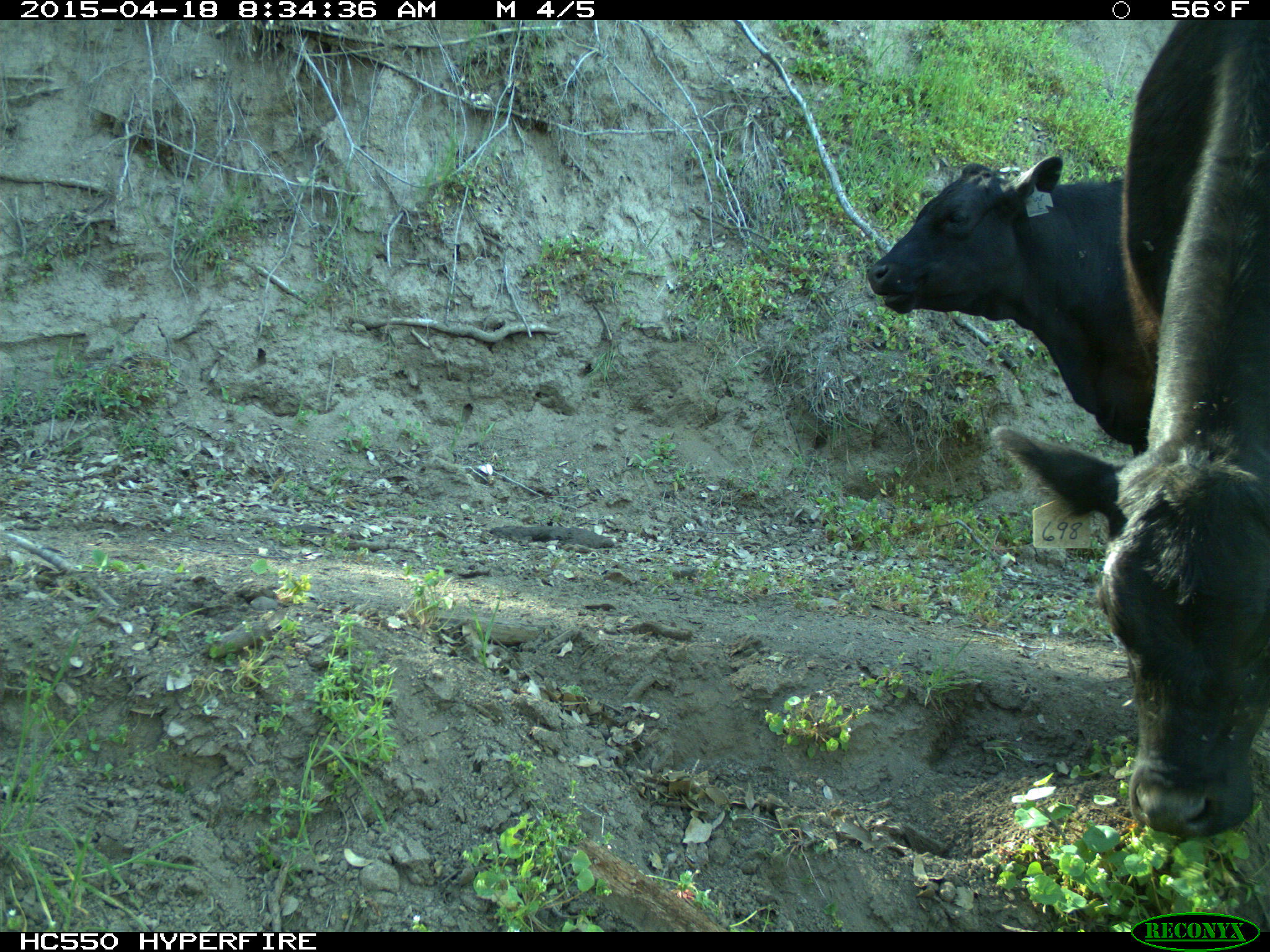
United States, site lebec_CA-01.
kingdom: Animalia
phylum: Chordata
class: Mammalia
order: Artiodactyla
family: Bovidae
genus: Bos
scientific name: Bos taurus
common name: domestic cow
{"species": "Bos taurus (domestic cow)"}